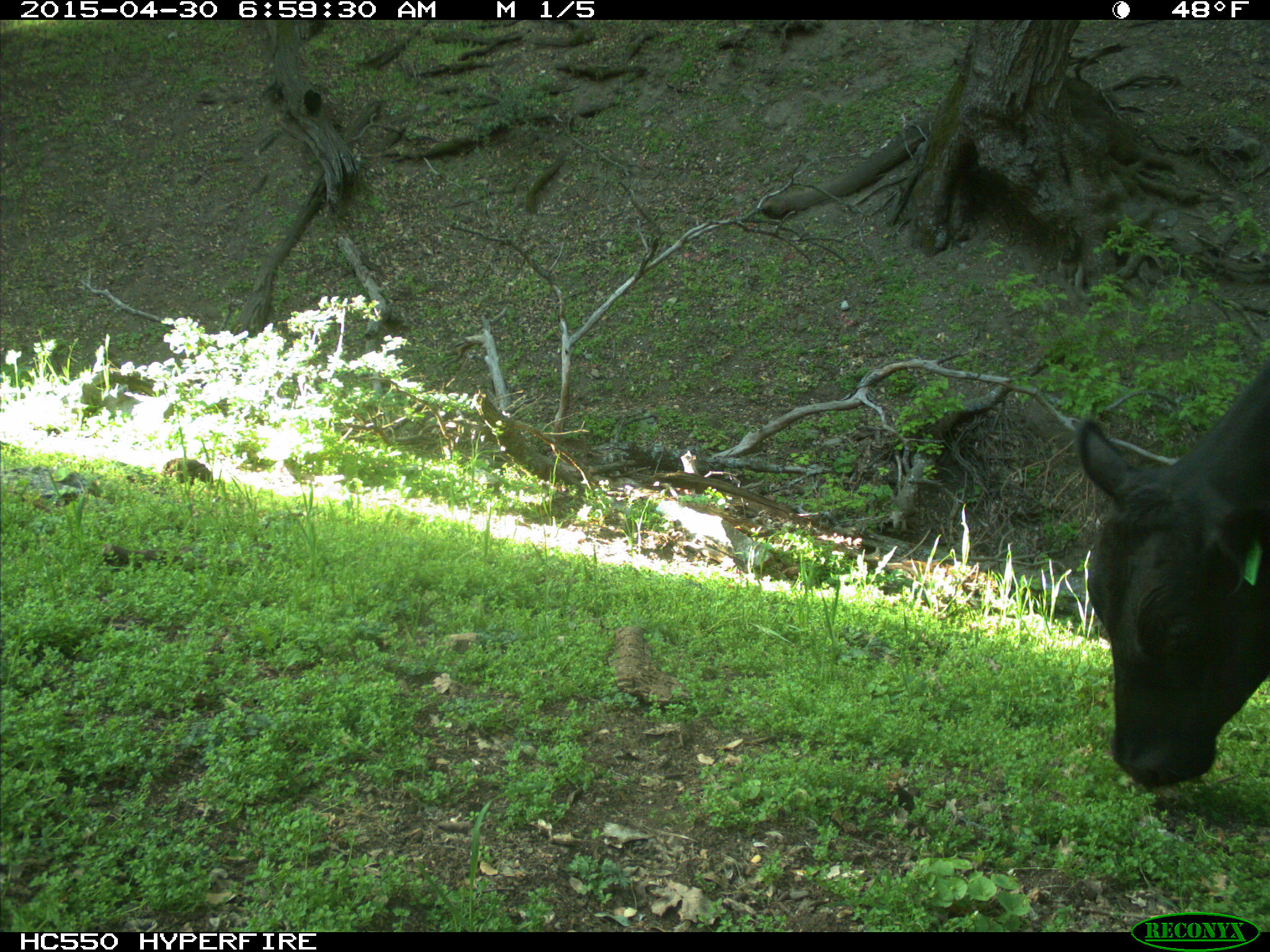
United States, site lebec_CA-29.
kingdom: Animalia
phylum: Chordata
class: Mammalia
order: Artiodactyla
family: Bovidae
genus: Bos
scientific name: Bos taurus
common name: domestic cow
Bos taurus (domestic cow).